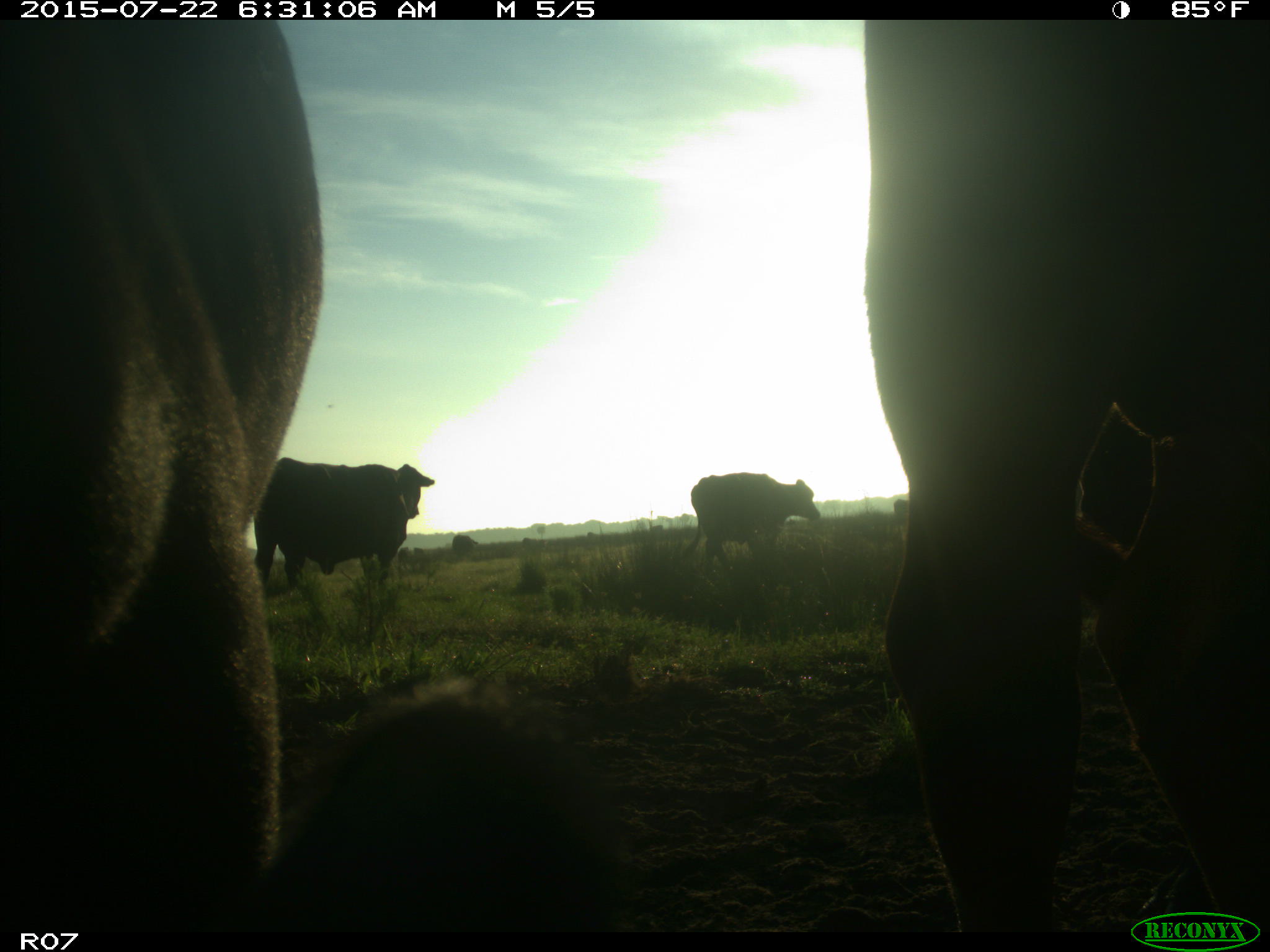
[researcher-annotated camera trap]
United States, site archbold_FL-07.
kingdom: Animalia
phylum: Chordata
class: Mammalia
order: Artiodactyla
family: Suidae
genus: Sus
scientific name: Sus scrofa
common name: wild boar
Sus scrofa (wild boar).